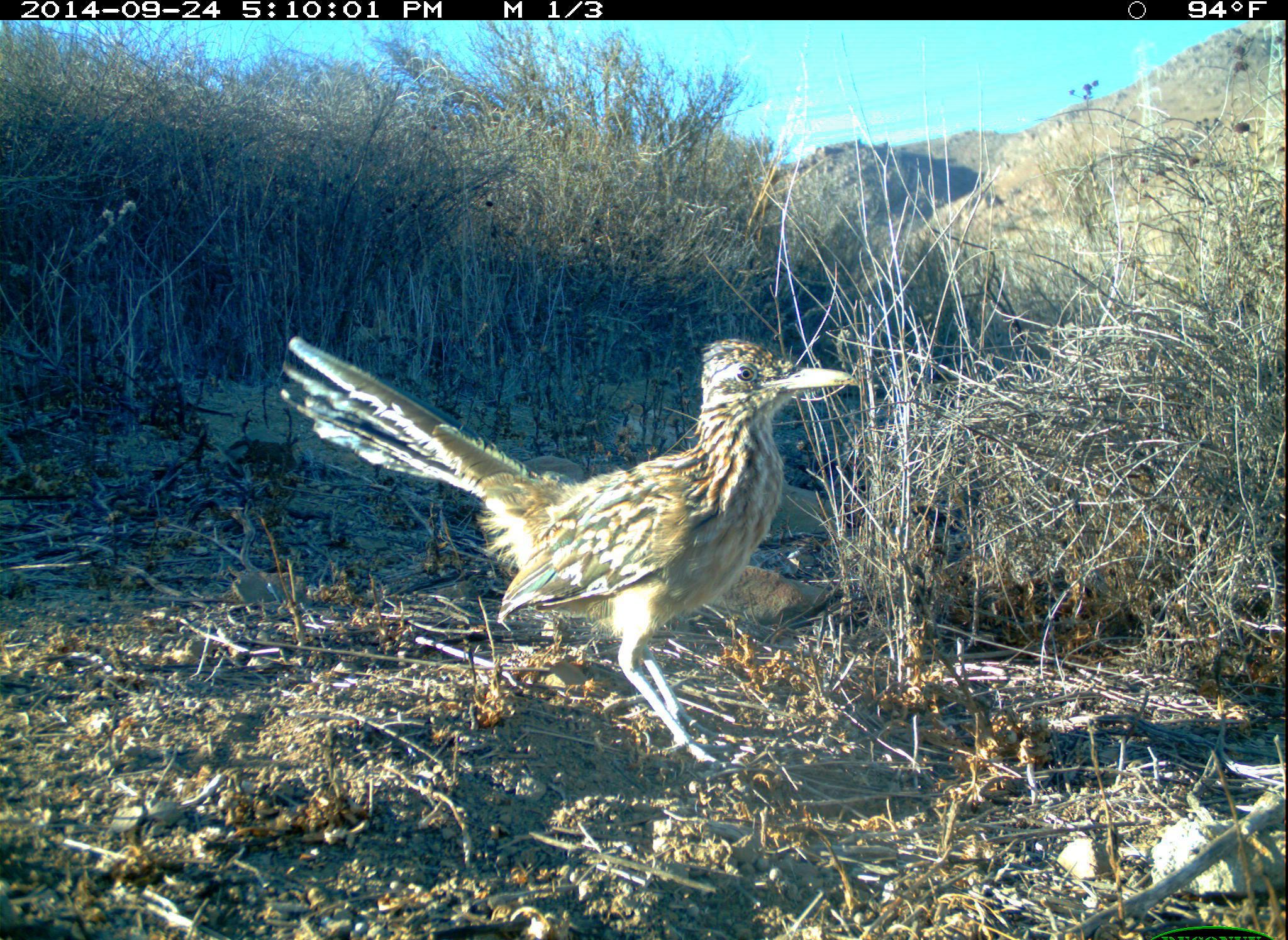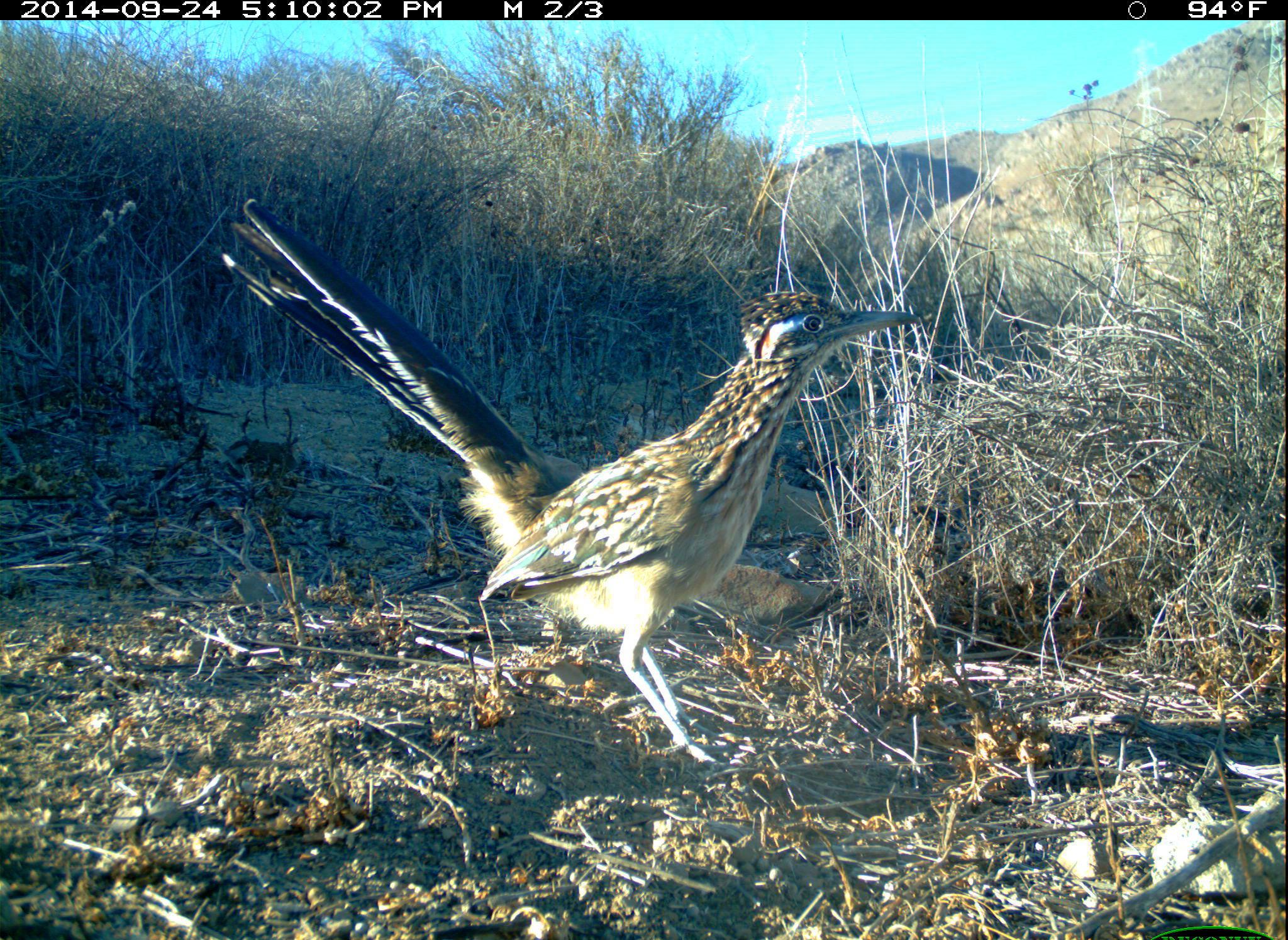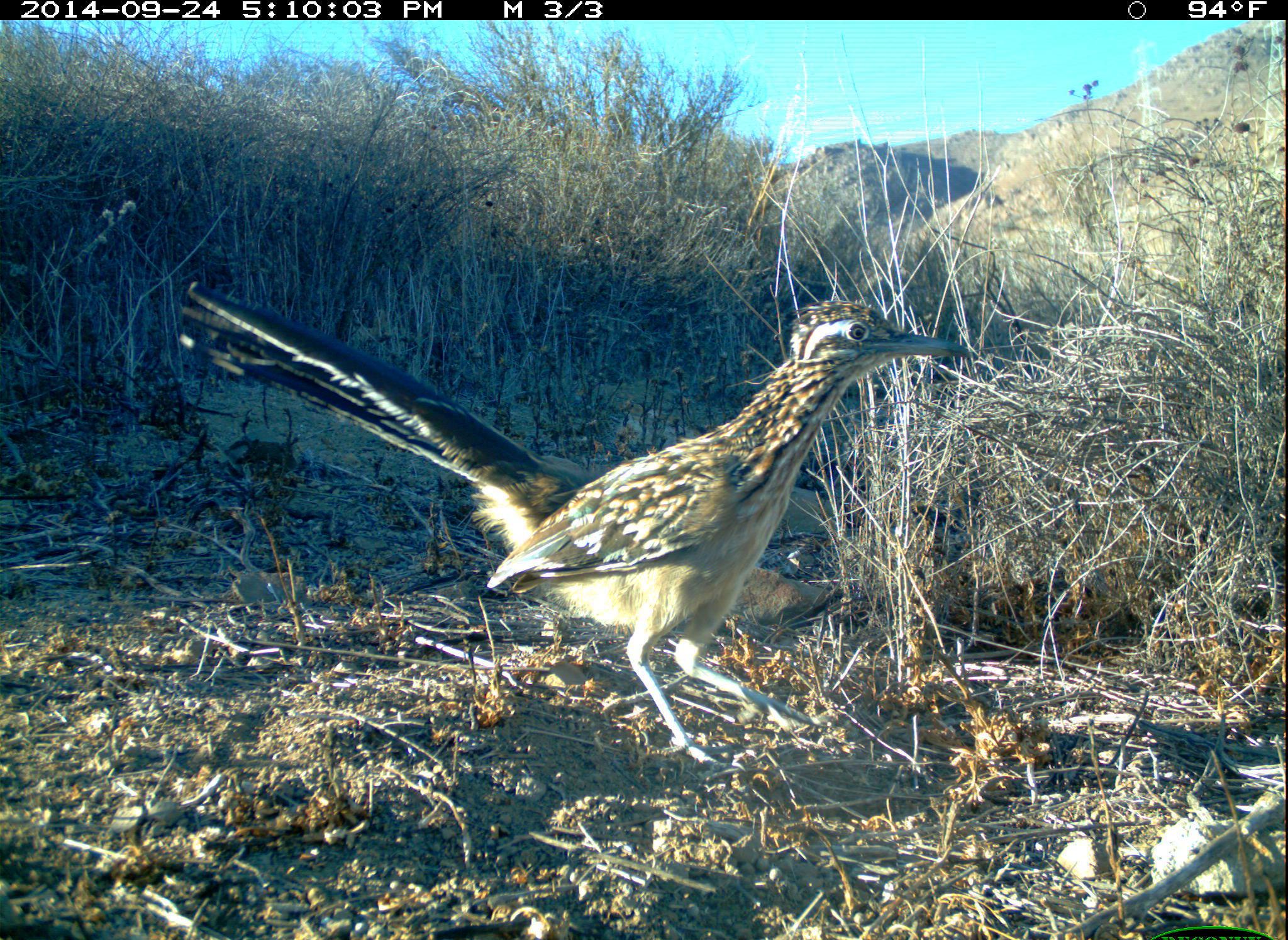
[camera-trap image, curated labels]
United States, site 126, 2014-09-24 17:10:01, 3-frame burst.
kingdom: Animalia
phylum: Chordata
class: Aves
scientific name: Aves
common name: bird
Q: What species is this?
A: Bird (Aves).